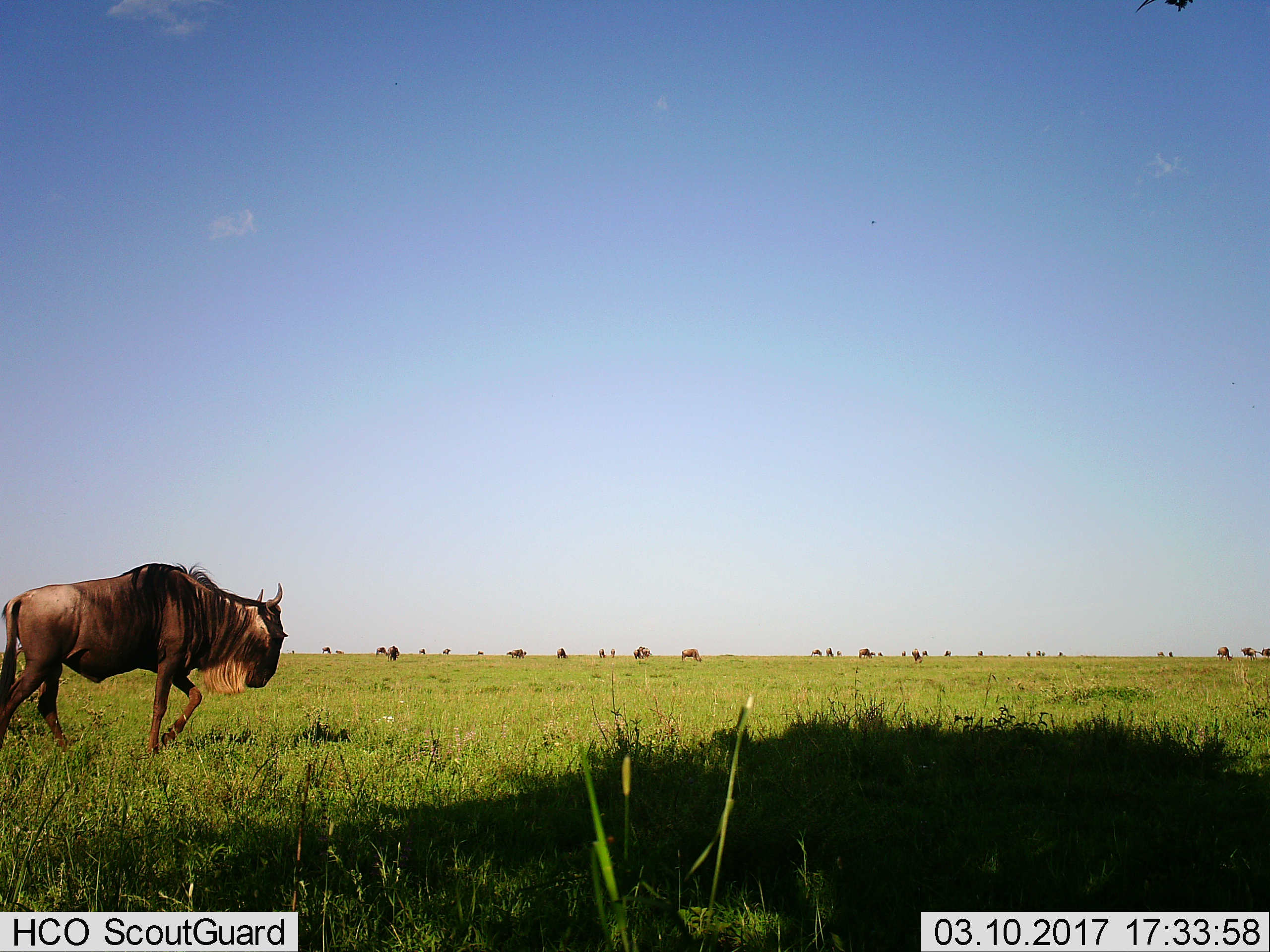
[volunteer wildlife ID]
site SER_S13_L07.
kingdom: Animalia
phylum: Chordata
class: Mammalia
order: Artiodactyla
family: Bovidae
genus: Connochaetes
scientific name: Connochaetes taurinus taurinus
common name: blue wildebeest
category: wildebeestblue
Wildebeestblue (blue wildebeest) (Connochaetes taurinus taurinus), count 11-50. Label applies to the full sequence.